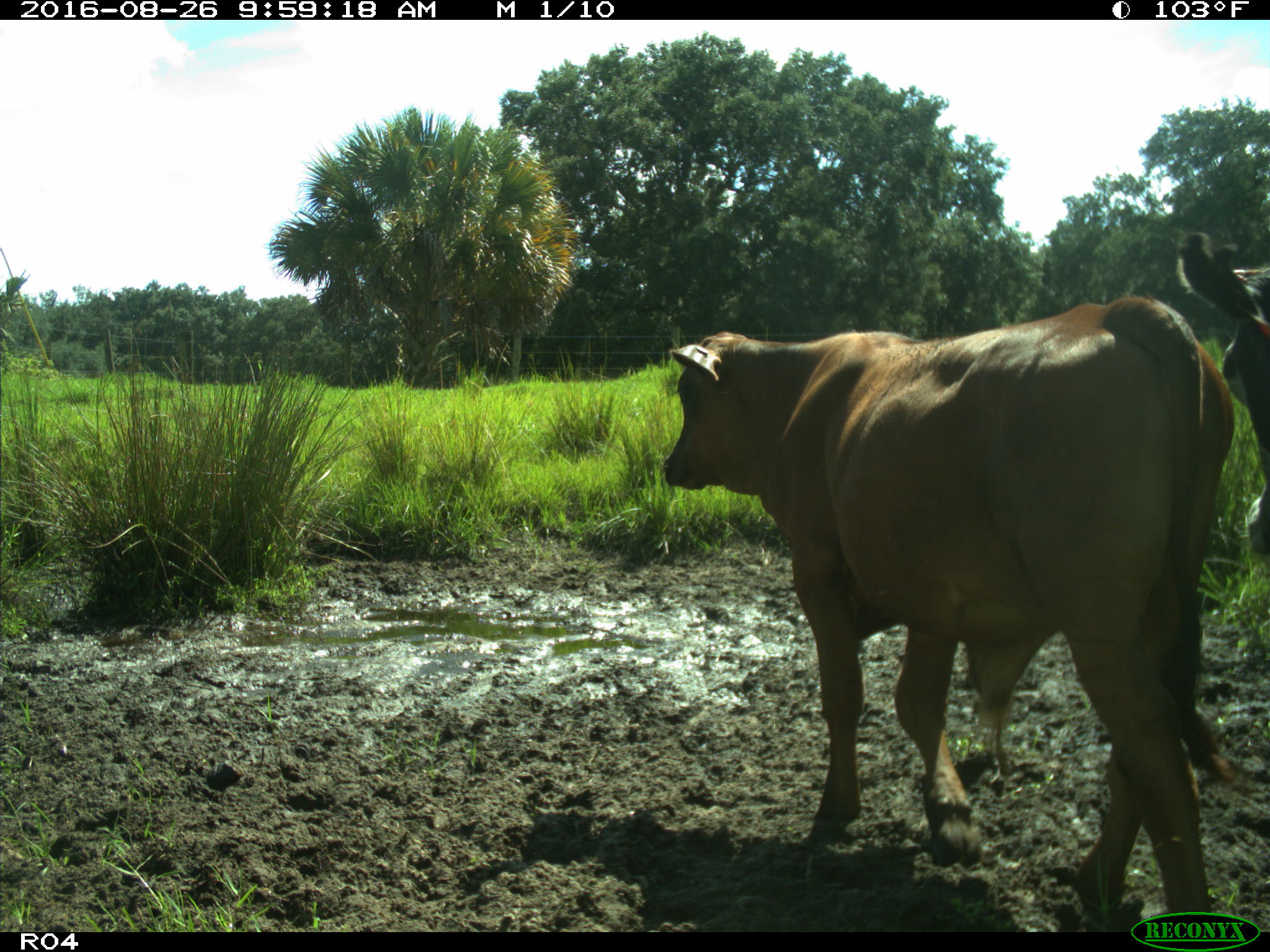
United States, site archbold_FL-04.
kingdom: Animalia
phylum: Chordata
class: Mammalia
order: Artiodactyla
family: Bovidae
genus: Bos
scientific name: Bos taurus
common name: domestic cow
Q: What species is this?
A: Bos taurus (domestic cow).